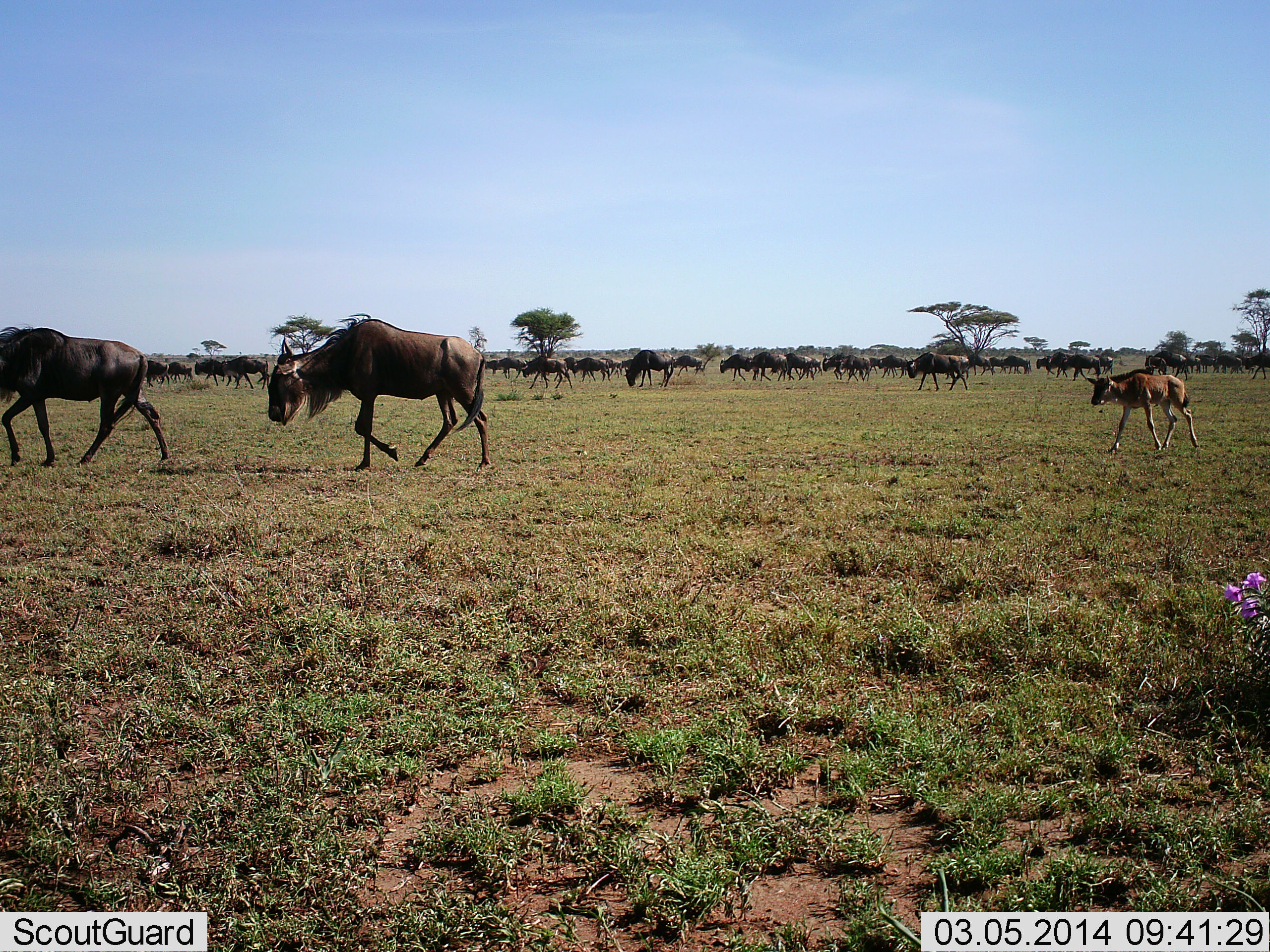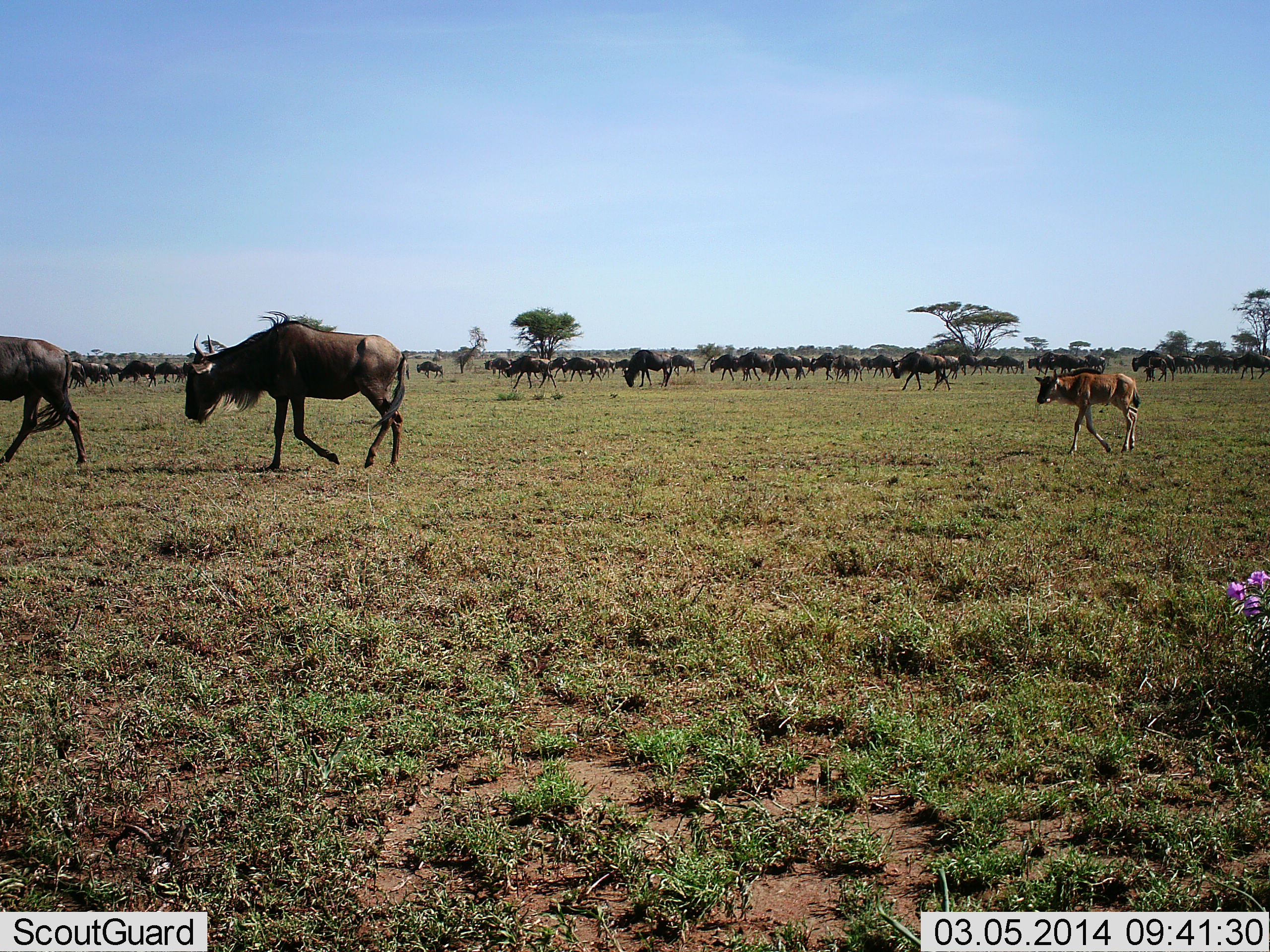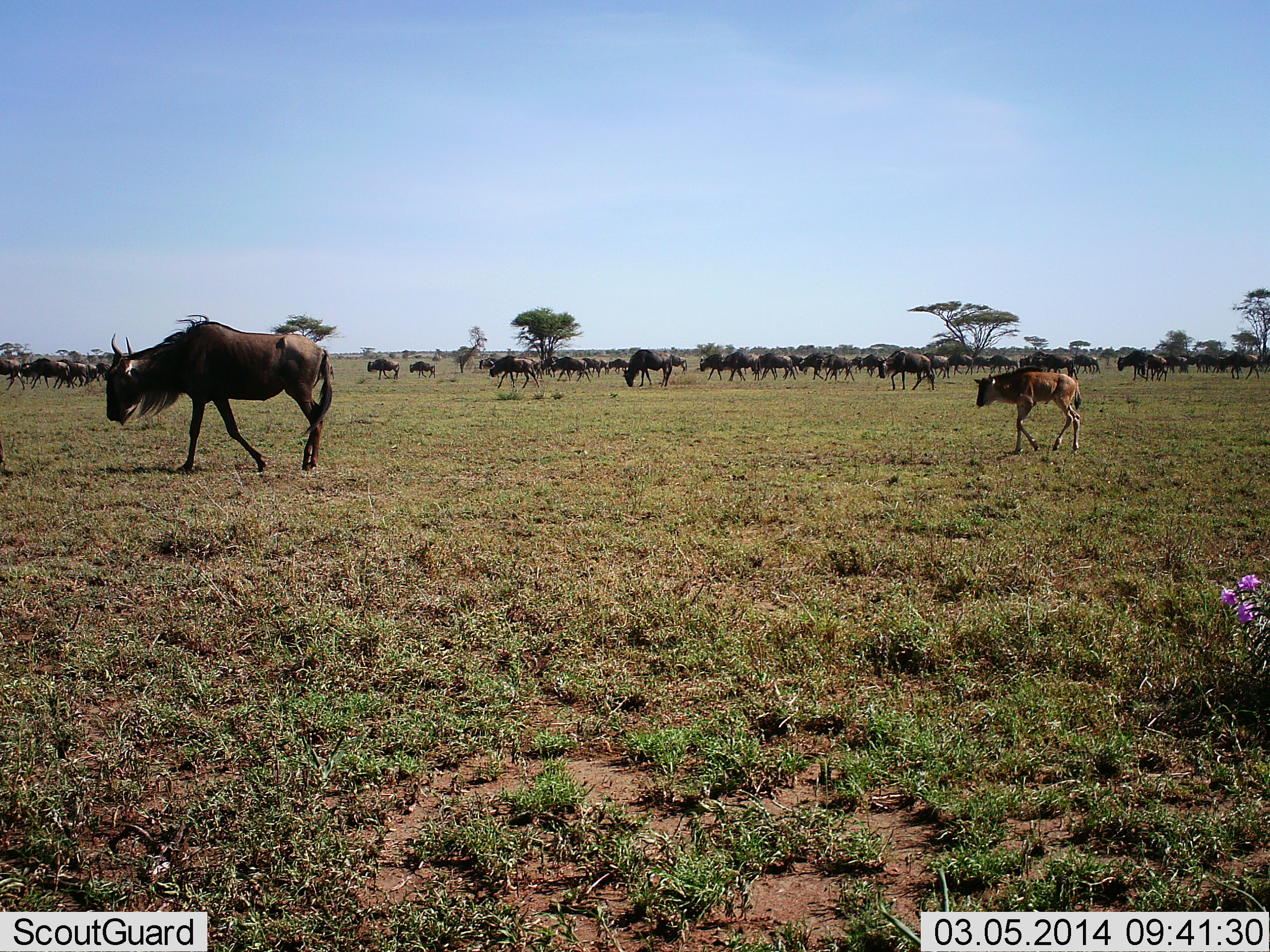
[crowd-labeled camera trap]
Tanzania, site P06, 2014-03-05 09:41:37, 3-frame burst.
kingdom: Animalia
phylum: Chordata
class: Mammalia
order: Artiodactyla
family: Bovidae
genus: Connochaetes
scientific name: Connochaetes taurinus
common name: blue wildebeest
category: wildebeest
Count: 11-50.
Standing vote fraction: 20%.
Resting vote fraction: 0%.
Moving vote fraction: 100%.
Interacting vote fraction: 0%.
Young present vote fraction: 80%.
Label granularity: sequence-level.